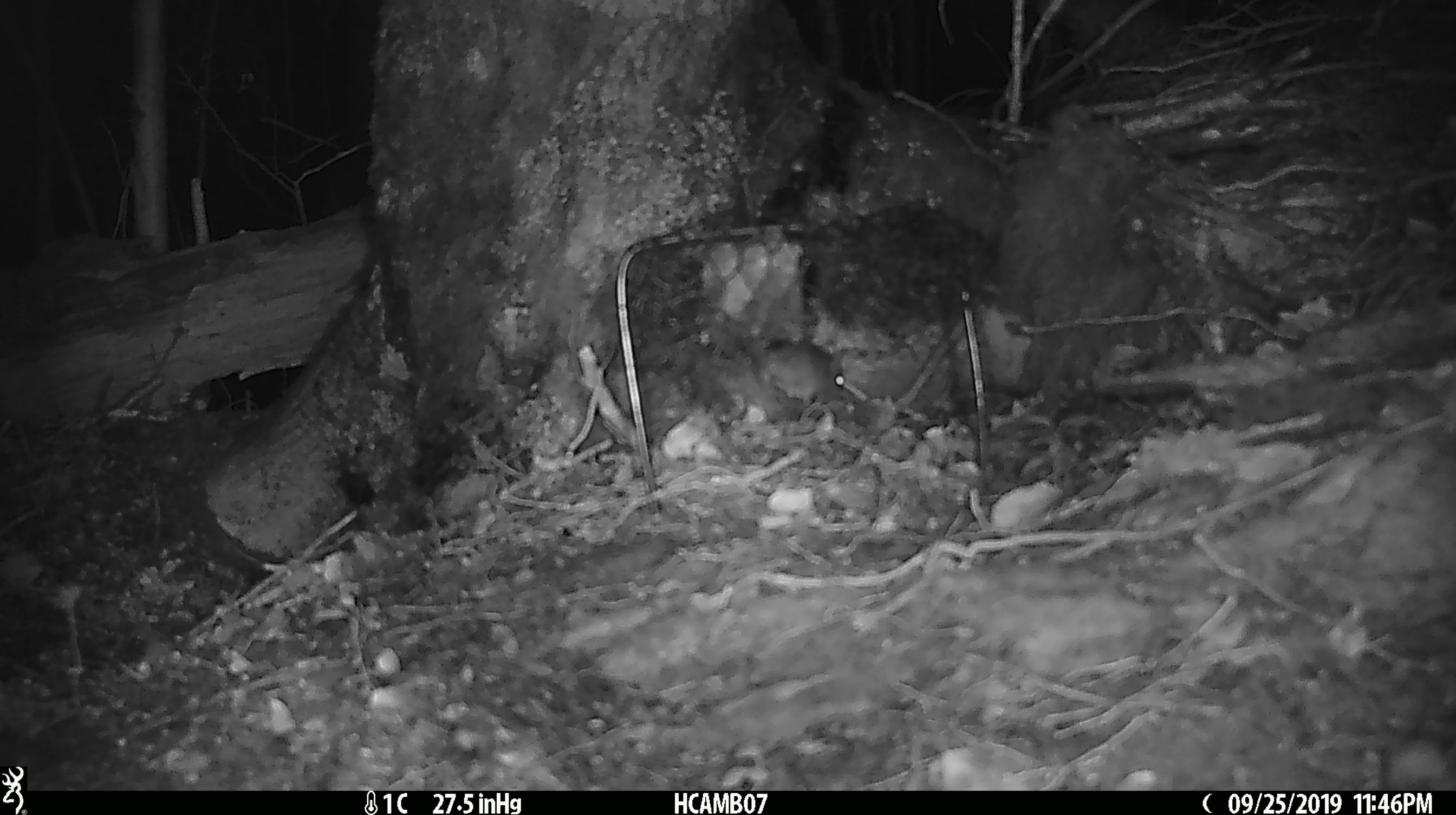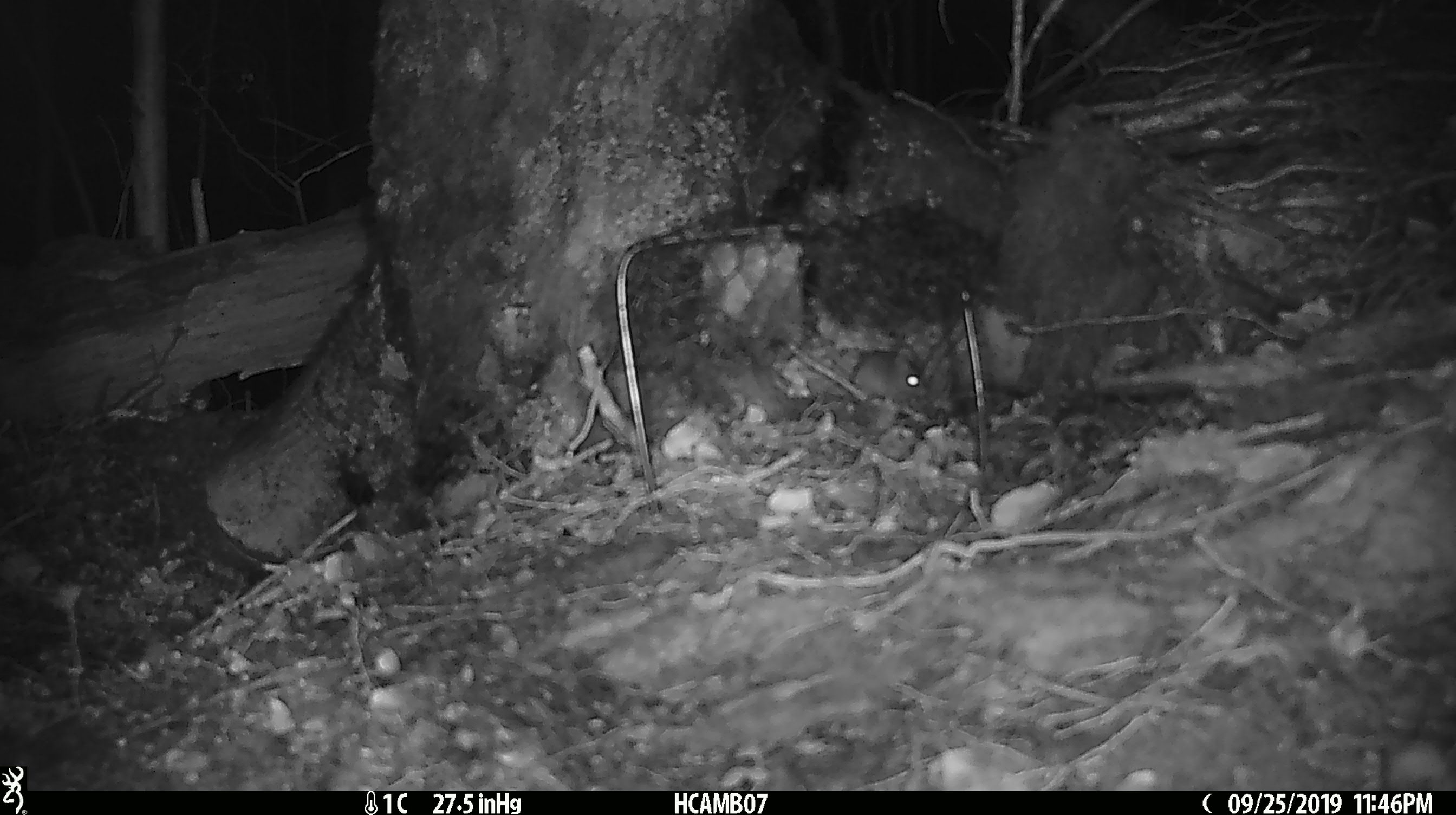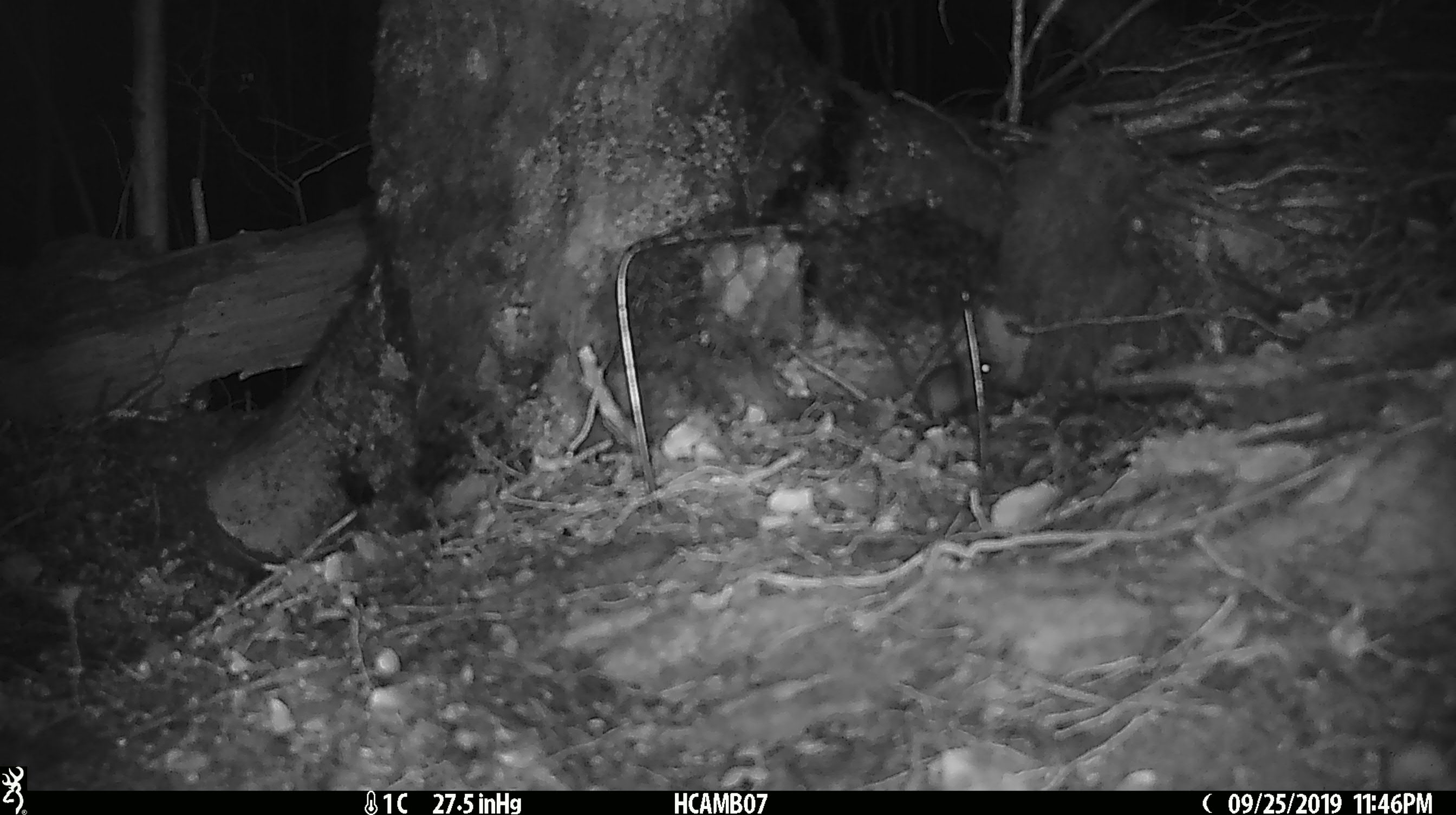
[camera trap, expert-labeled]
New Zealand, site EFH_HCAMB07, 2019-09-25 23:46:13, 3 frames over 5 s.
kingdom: Animalia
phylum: Chordata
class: Mammalia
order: Rodentia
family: Muridae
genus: Mus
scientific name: Mus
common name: mouse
Mouse (Mus).